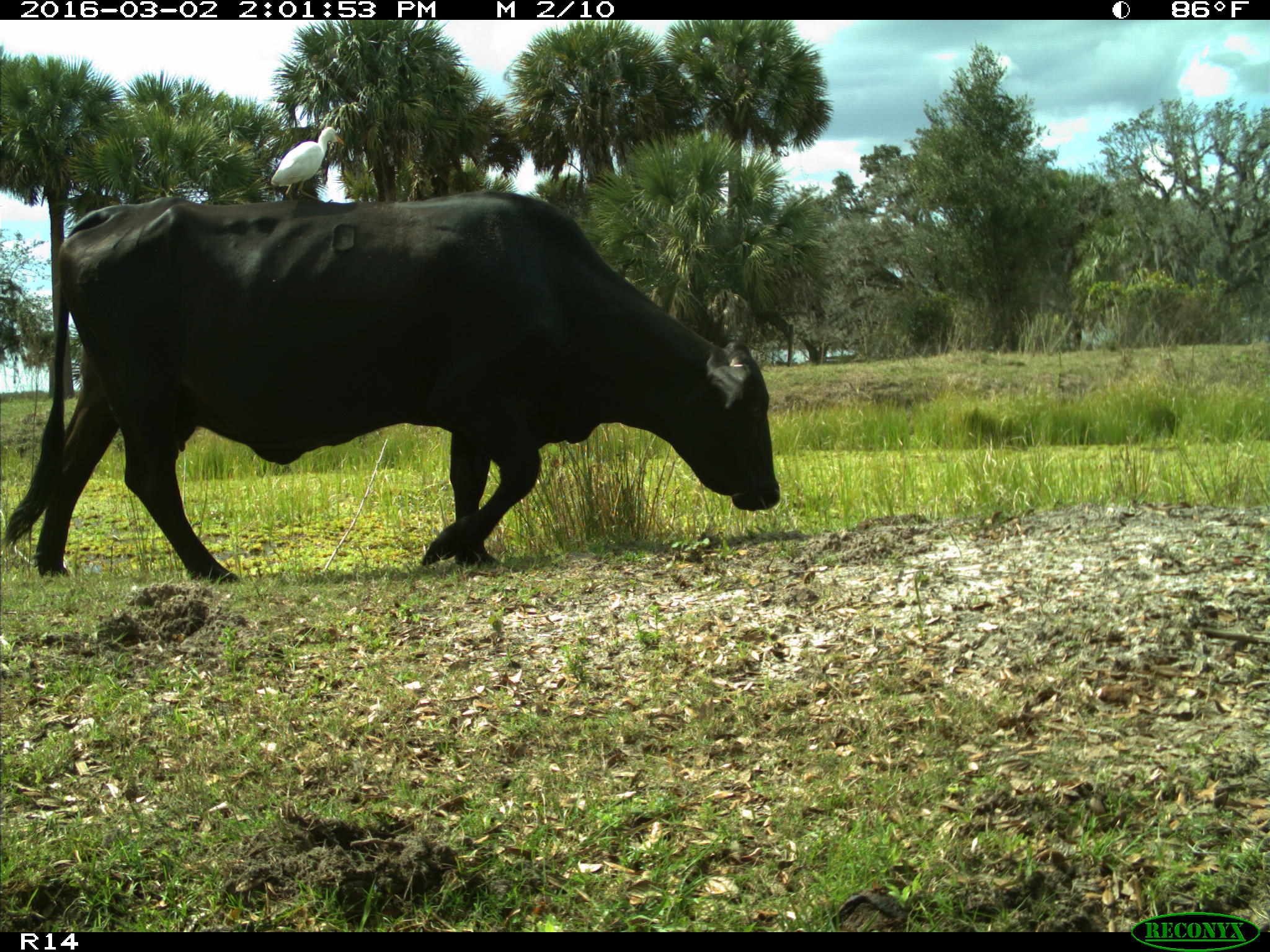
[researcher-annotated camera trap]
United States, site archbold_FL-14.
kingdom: Animalia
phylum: Chordata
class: Mammalia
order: Artiodactyla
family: Bovidae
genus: Bos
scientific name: Bos taurus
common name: domestic cow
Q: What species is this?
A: Bos taurus (domestic cow).